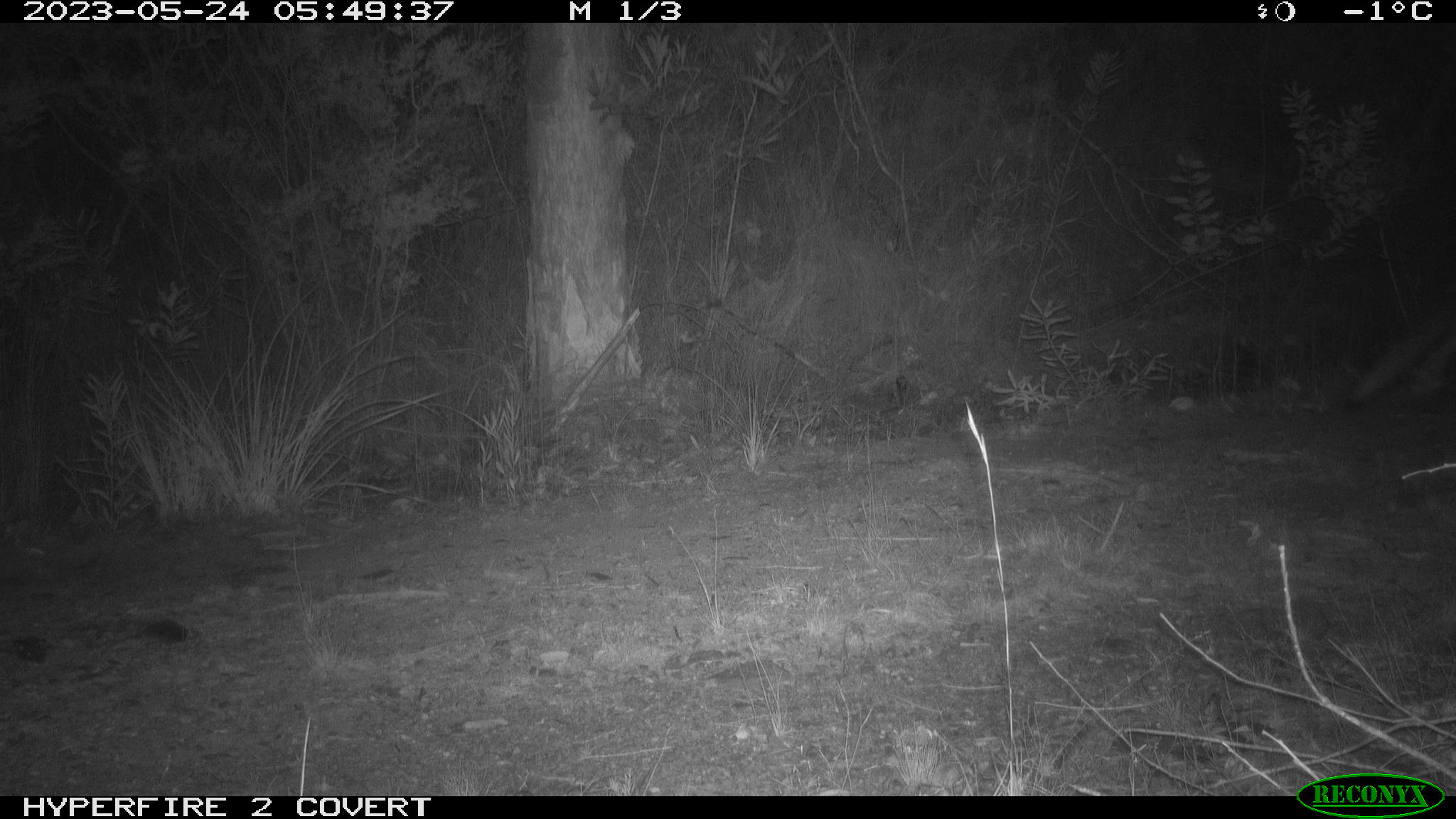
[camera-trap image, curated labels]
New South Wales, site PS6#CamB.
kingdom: Animalia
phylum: Chordata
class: Mammalia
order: Carnivora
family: Canidae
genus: Vulpes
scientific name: Vulpes vulpes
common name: red fox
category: fox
Fox (red fox) (Vulpes vulpes).